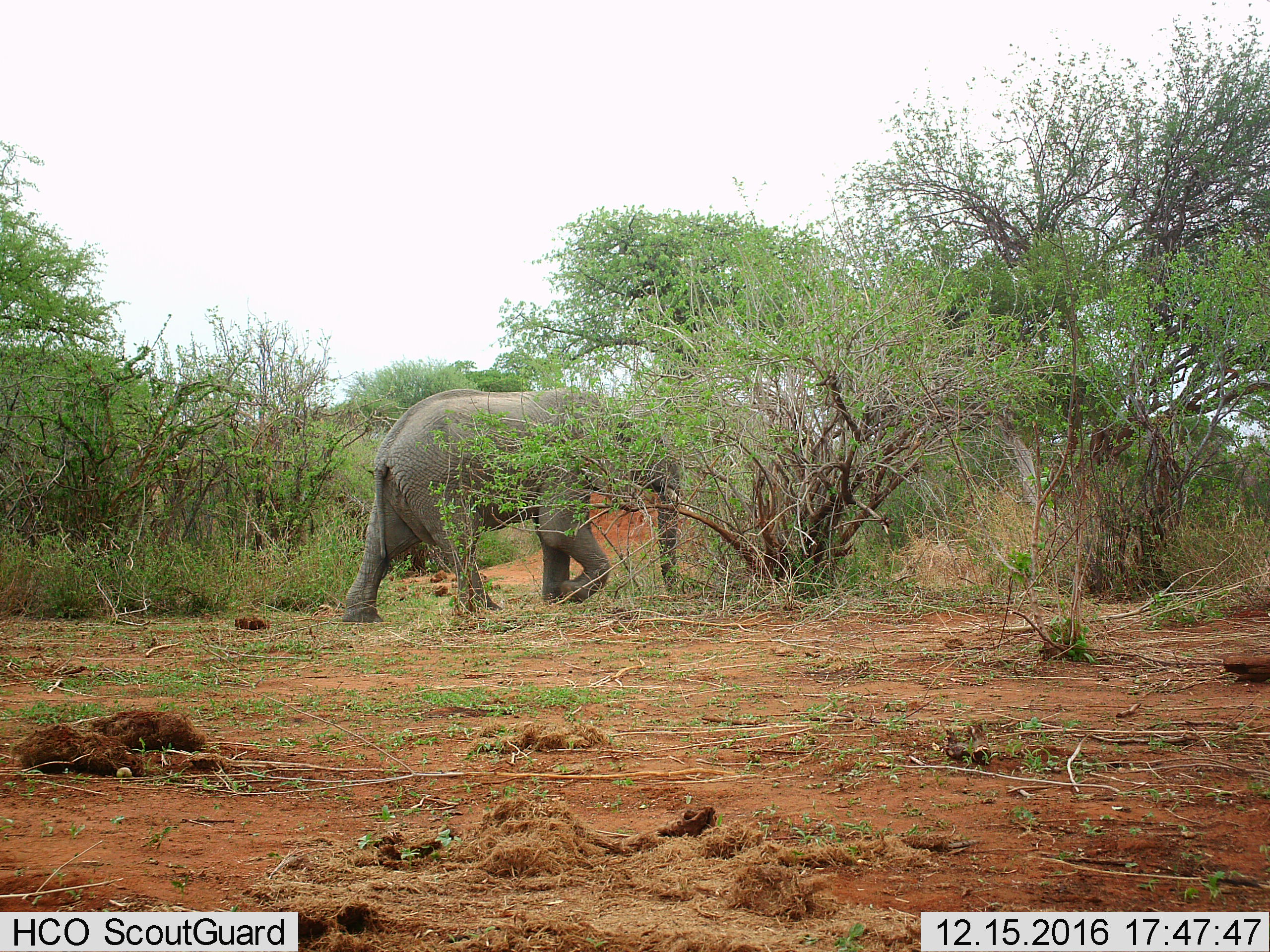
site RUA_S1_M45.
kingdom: Animalia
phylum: Chordata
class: Mammalia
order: Proboscidea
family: Elephantidae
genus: Loxodonta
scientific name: Loxodonta africana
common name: african bush elephant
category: elephant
Elephant (african bush elephant) (Loxodonta africana), count 1. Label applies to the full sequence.